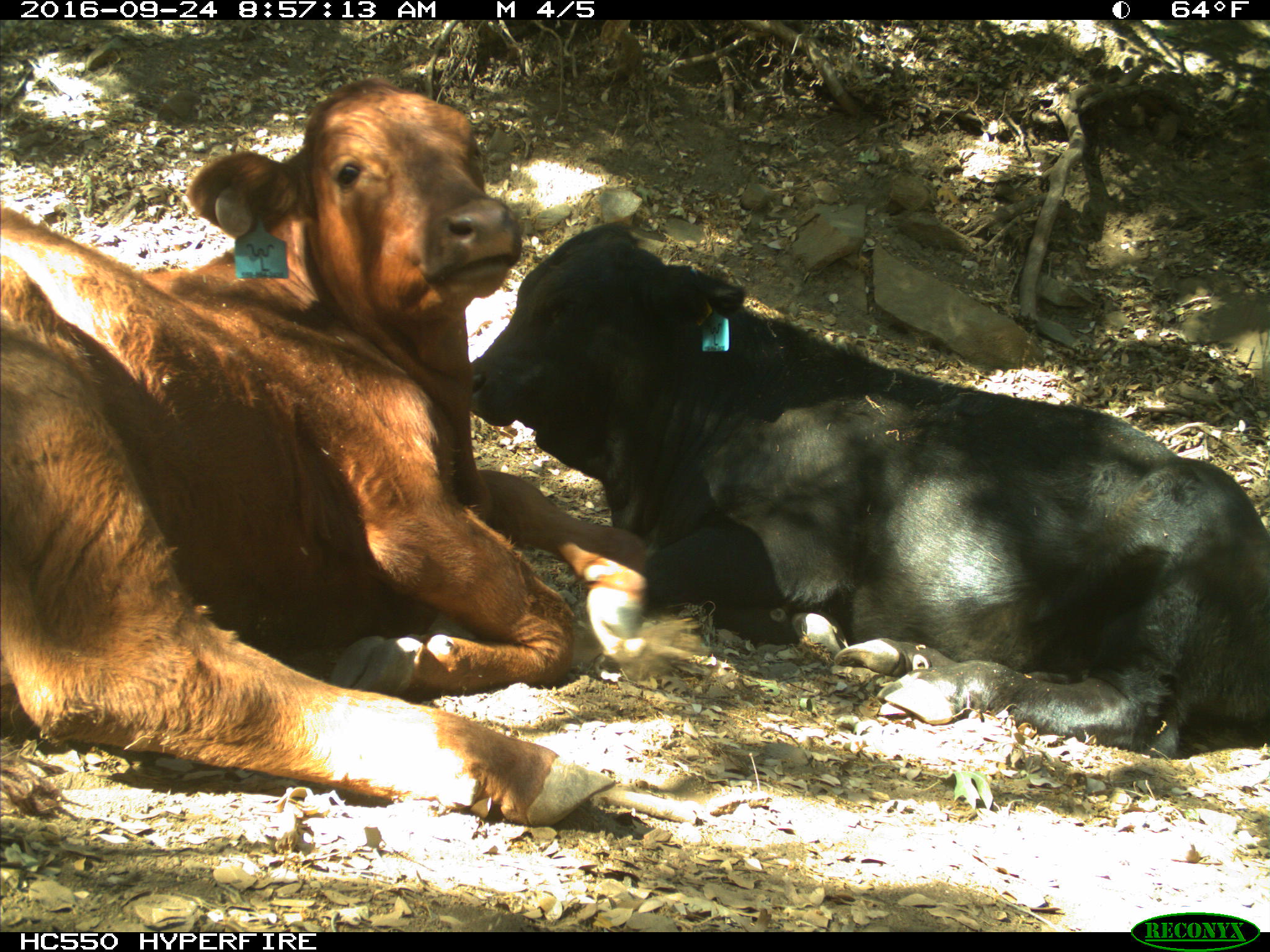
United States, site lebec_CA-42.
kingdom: Animalia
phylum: Chordata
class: Mammalia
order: Artiodactyla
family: Bovidae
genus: Bos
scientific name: Bos taurus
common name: domestic cow